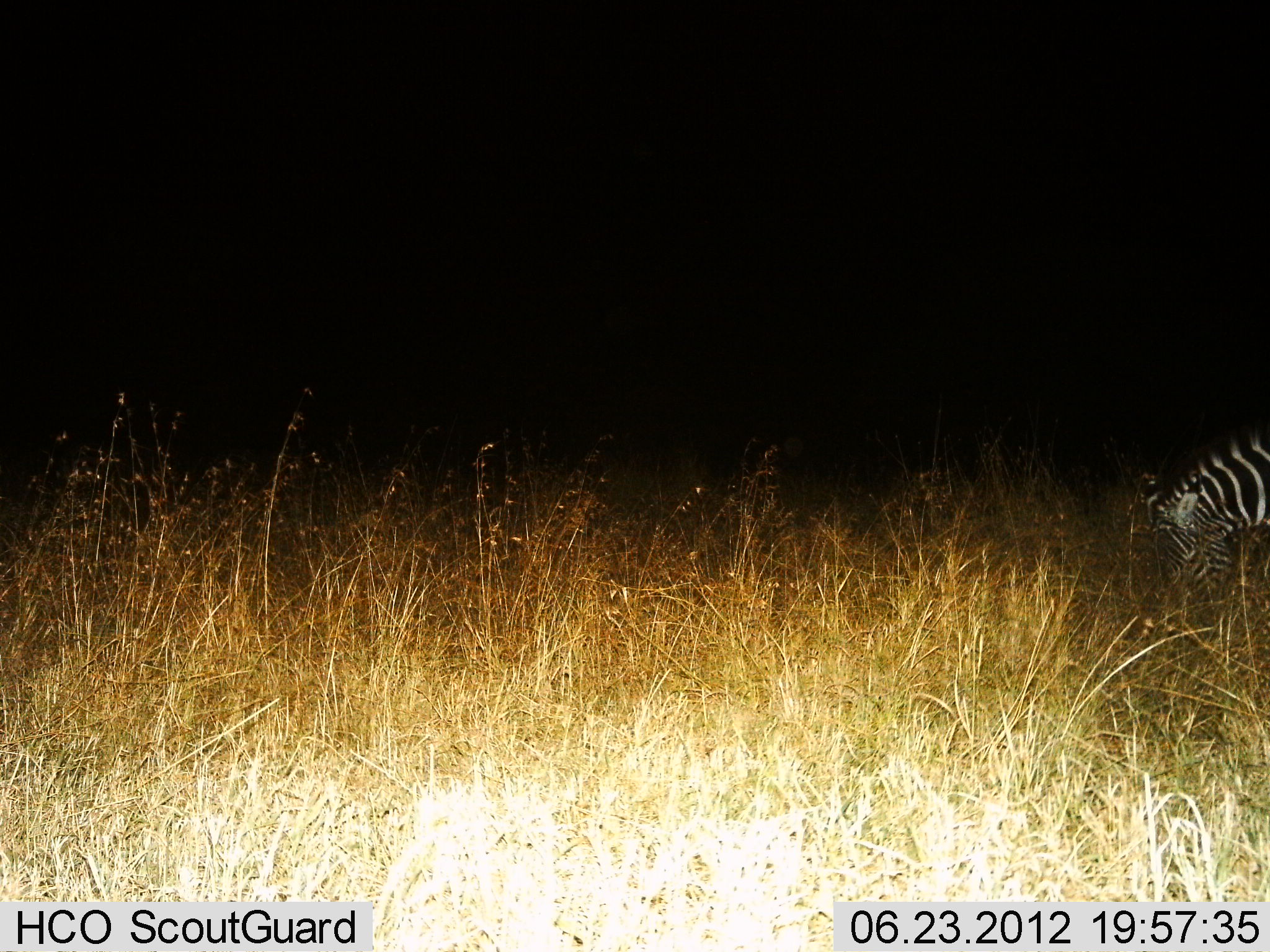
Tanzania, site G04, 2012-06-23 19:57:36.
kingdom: Animalia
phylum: Chordata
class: Mammalia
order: Perissodactyla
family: Equidae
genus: Equus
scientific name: Equus quagga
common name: plains zebra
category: zebra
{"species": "zebra (plains zebra) (Equus quagga)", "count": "1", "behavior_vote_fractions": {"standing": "20%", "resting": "0%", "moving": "0%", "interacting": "0%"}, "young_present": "0%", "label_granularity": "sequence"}